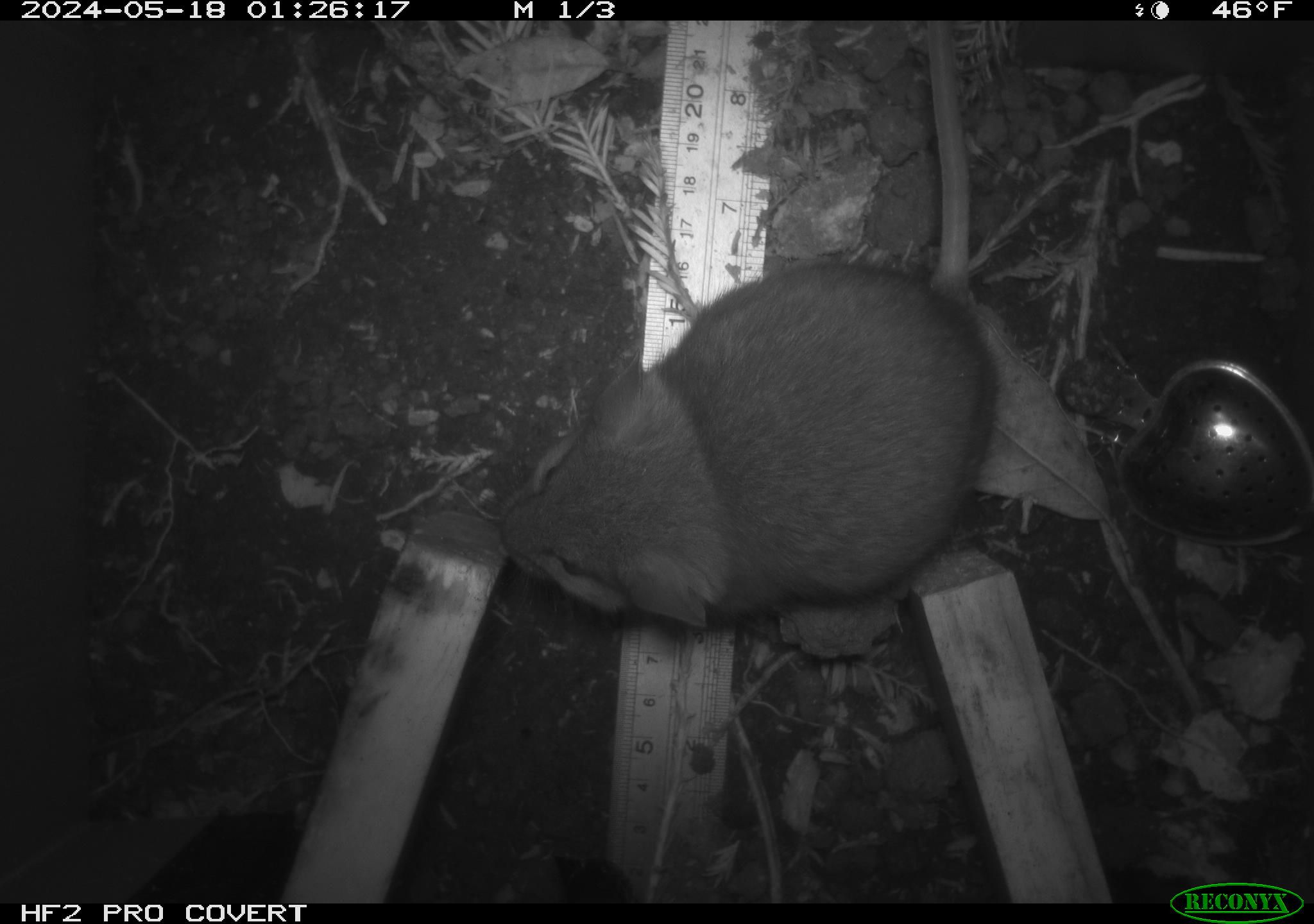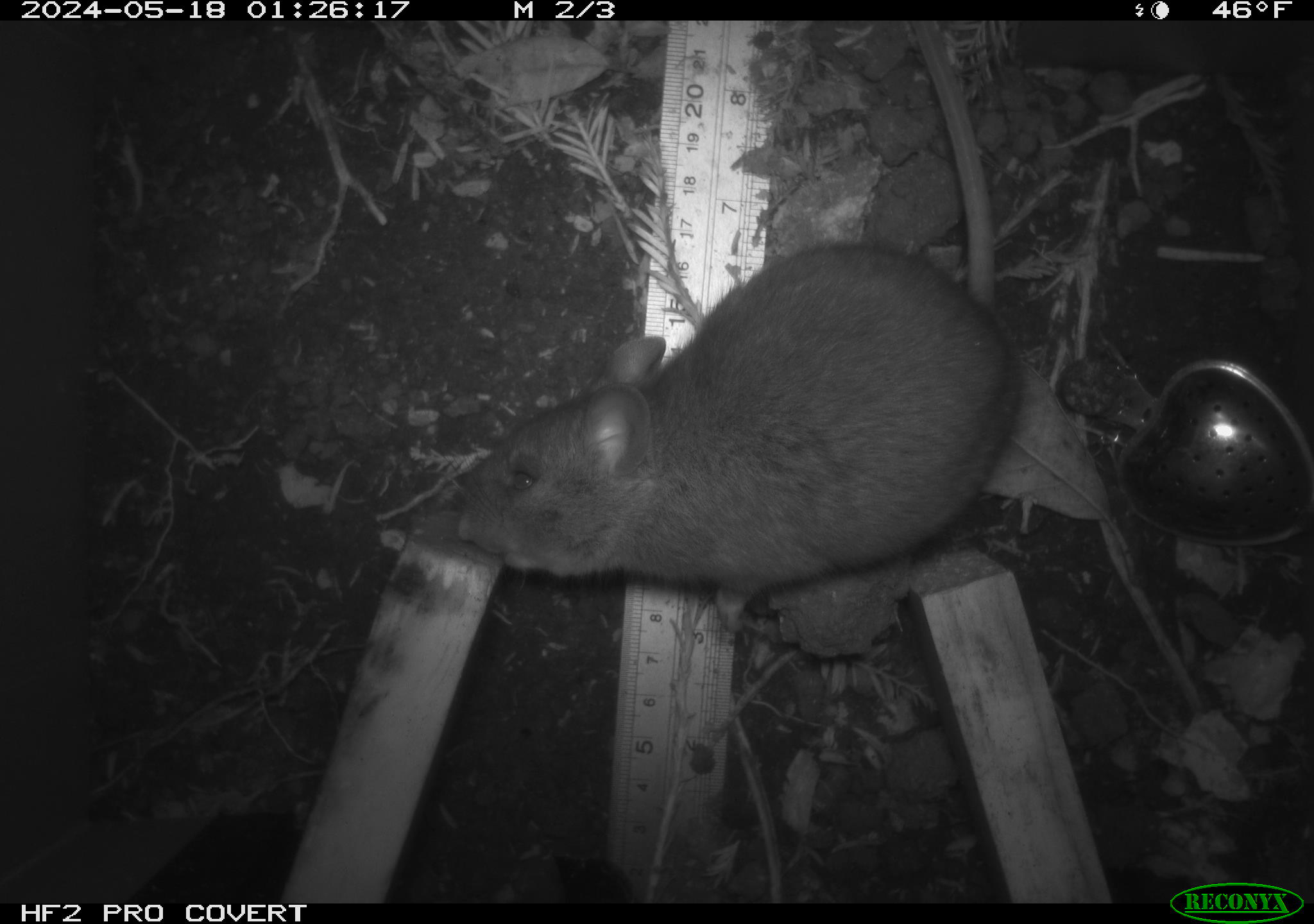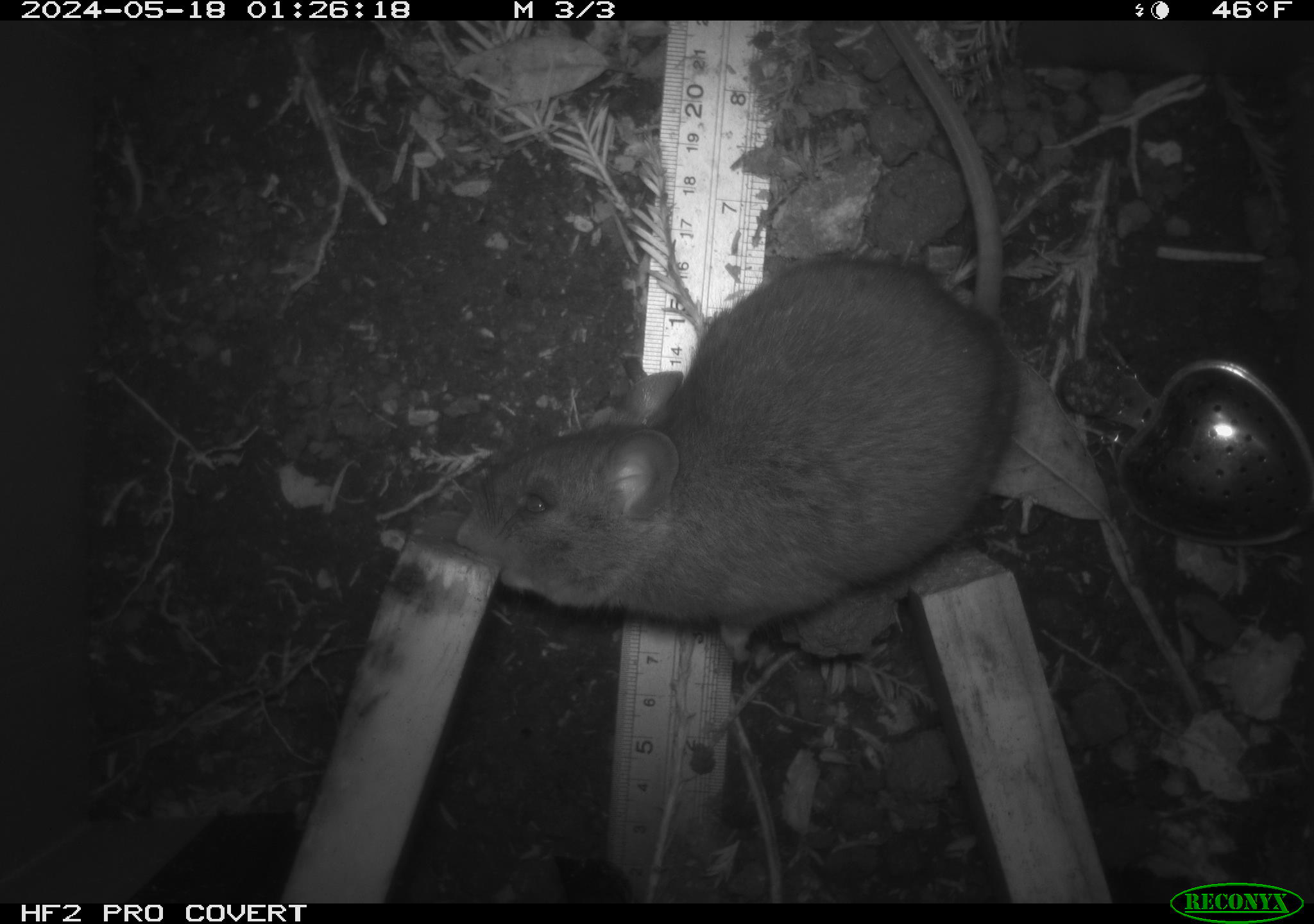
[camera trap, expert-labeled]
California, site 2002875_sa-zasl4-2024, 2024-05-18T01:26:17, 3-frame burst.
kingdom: Animalia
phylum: Chordata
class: Mammalia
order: Rodentia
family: Cricetidae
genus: Neotoma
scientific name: Neotoma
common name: pack rat or woodrat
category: neotoma species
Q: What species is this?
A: Neotoma species (pack rat or woodrat) (Neotoma).